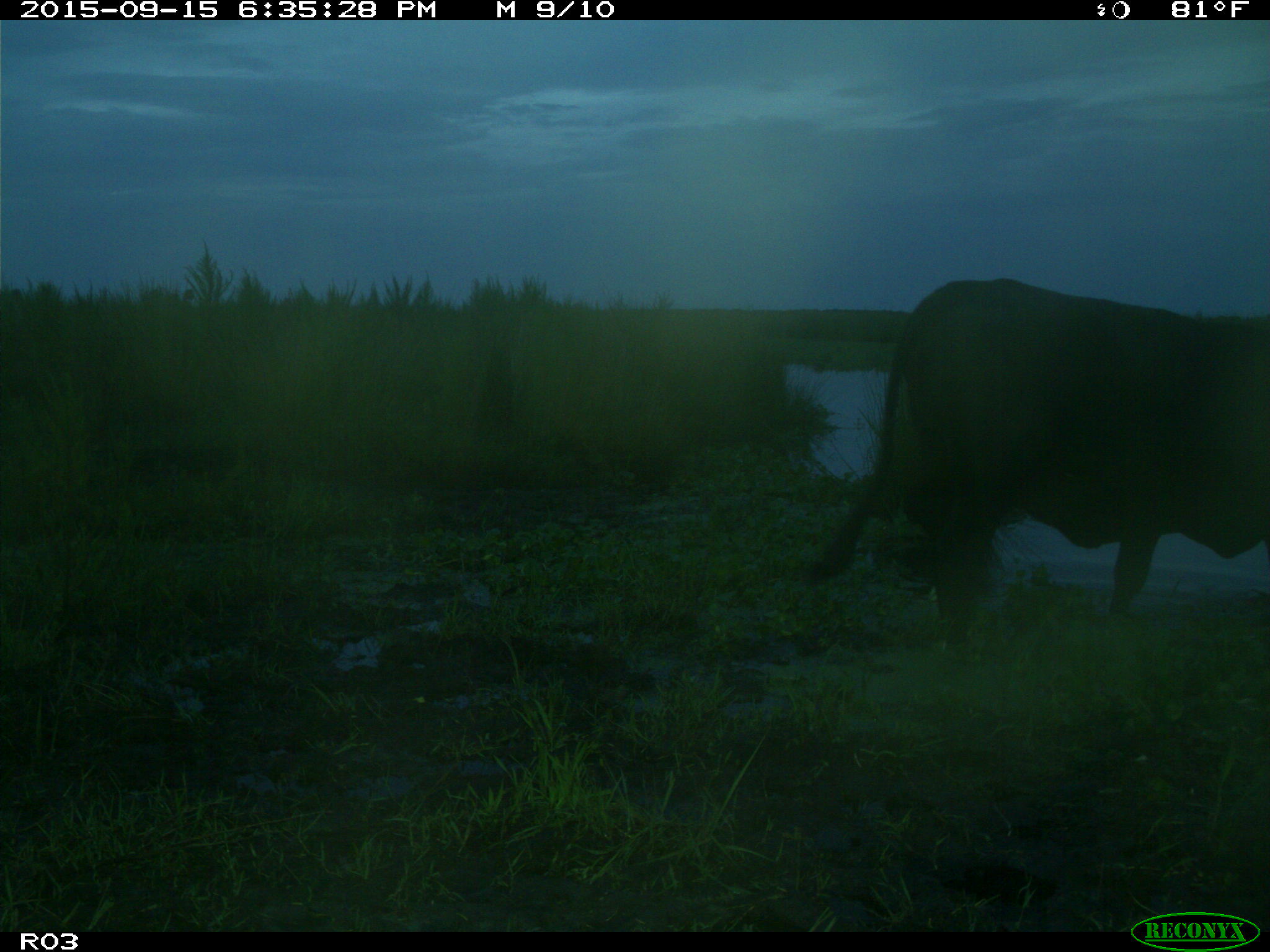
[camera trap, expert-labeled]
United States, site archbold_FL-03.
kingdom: Animalia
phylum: Chordata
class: Mammalia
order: Artiodactyla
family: Bovidae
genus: Bos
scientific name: Bos taurus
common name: domestic cow